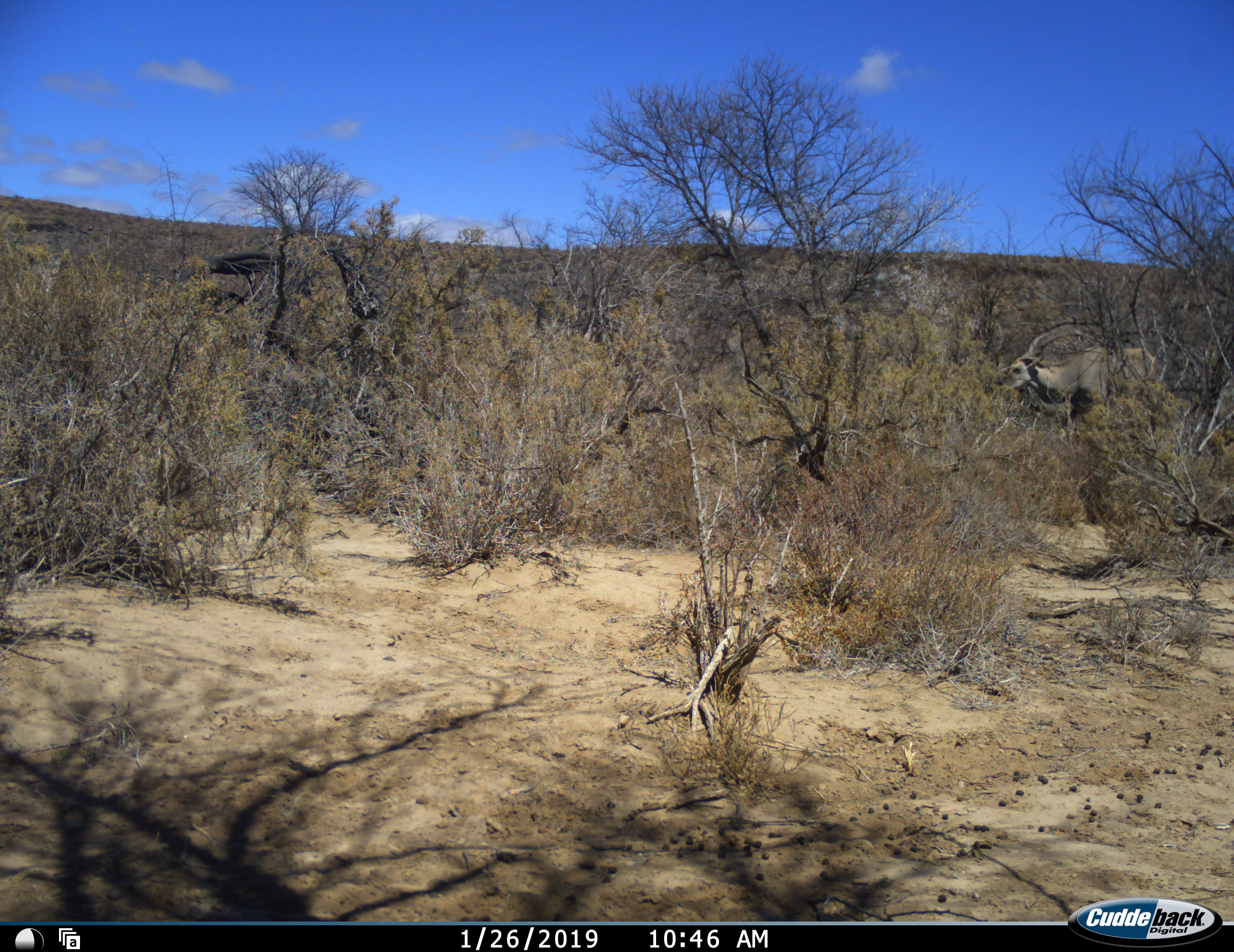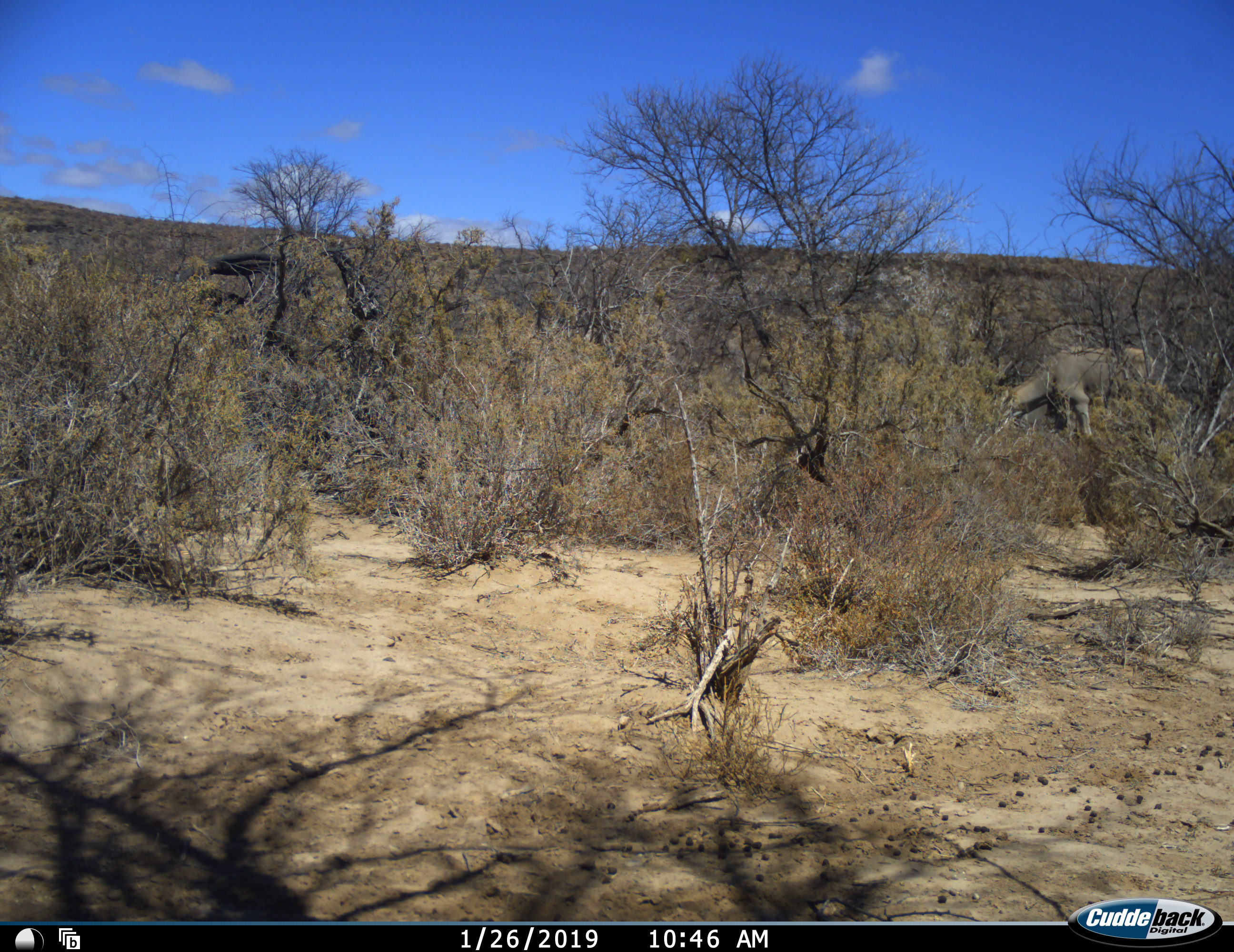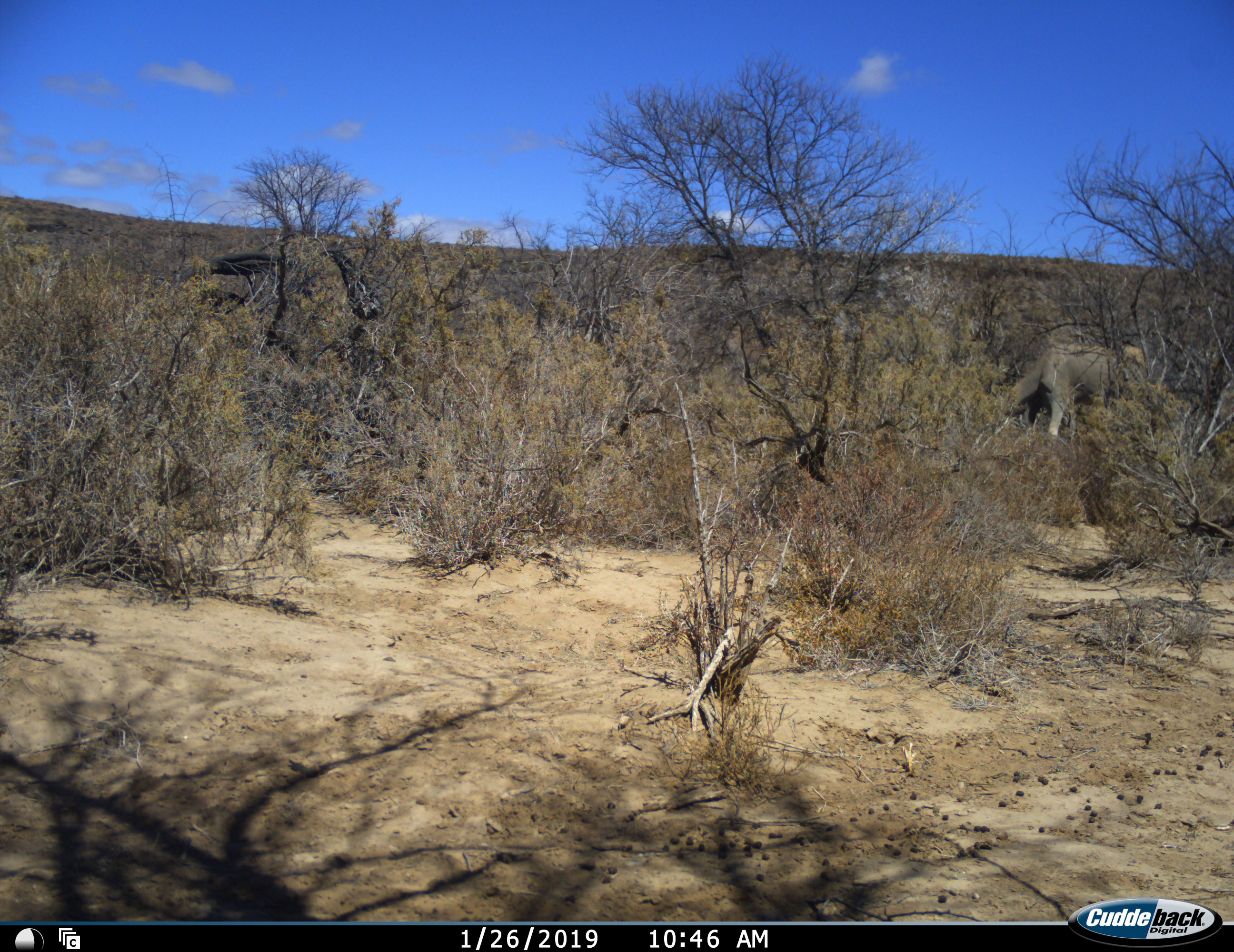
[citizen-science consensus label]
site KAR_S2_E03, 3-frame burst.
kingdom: Animalia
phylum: Chordata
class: Mammalia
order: Artiodactyla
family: Bovidae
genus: Tragelaphus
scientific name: Tragelaphus oryx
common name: eland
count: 1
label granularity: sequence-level